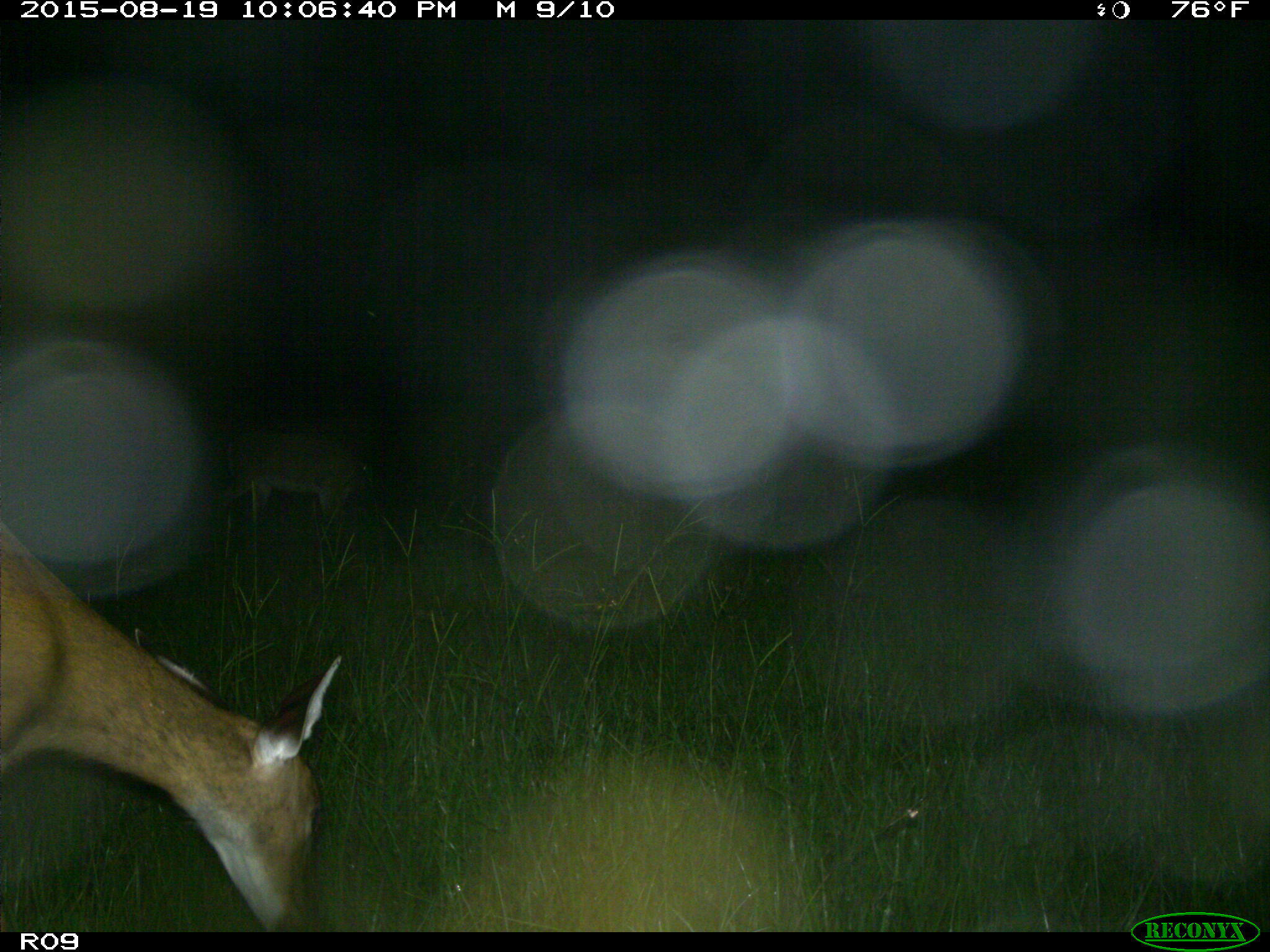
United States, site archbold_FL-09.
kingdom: Animalia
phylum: Chordata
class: Mammalia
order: Artiodactyla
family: Cervidae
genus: Odocoileus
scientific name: Odocoileus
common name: deer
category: unidentified deer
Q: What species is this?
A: Unidentified deer (deer) (Odocoileus).